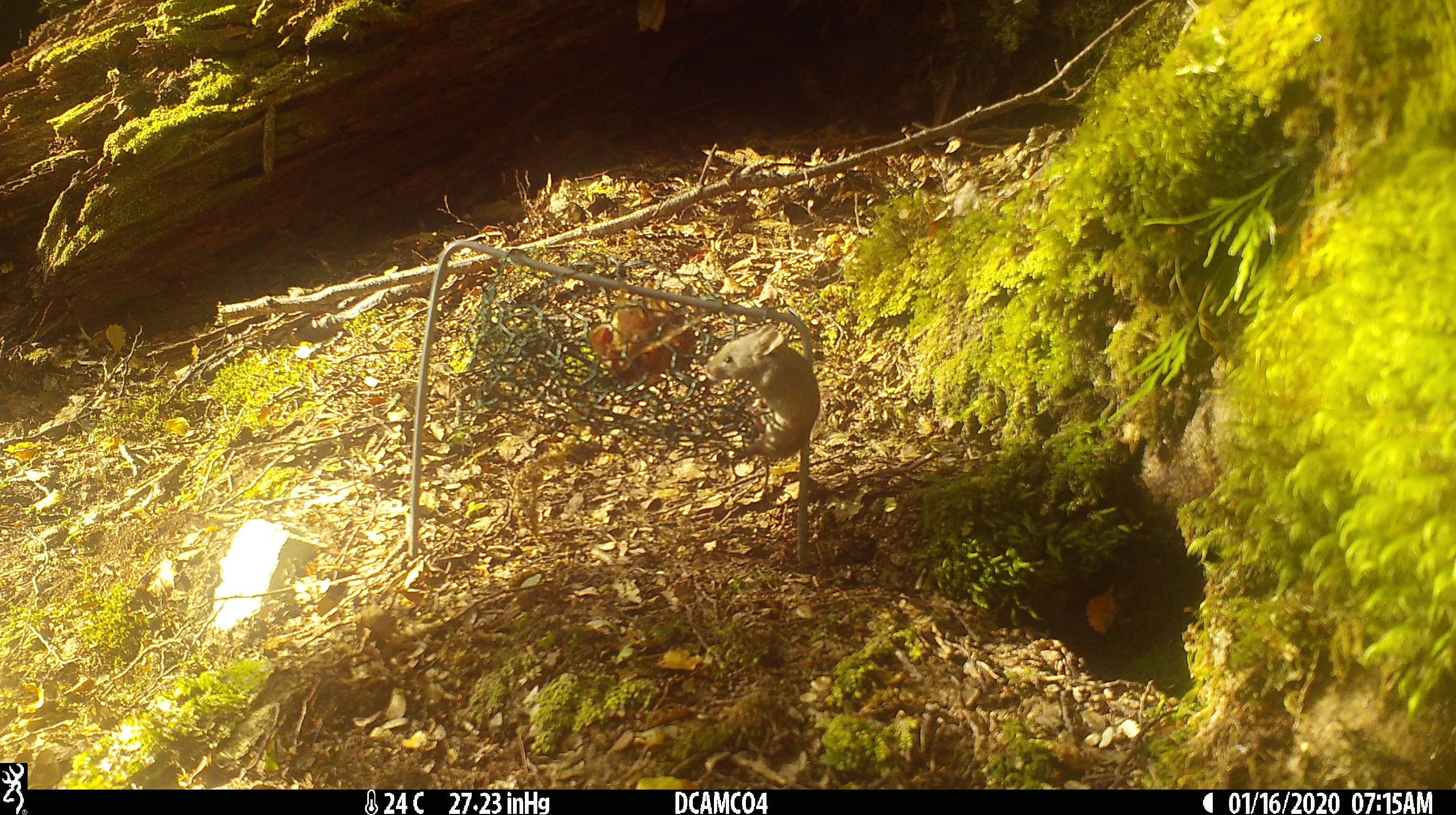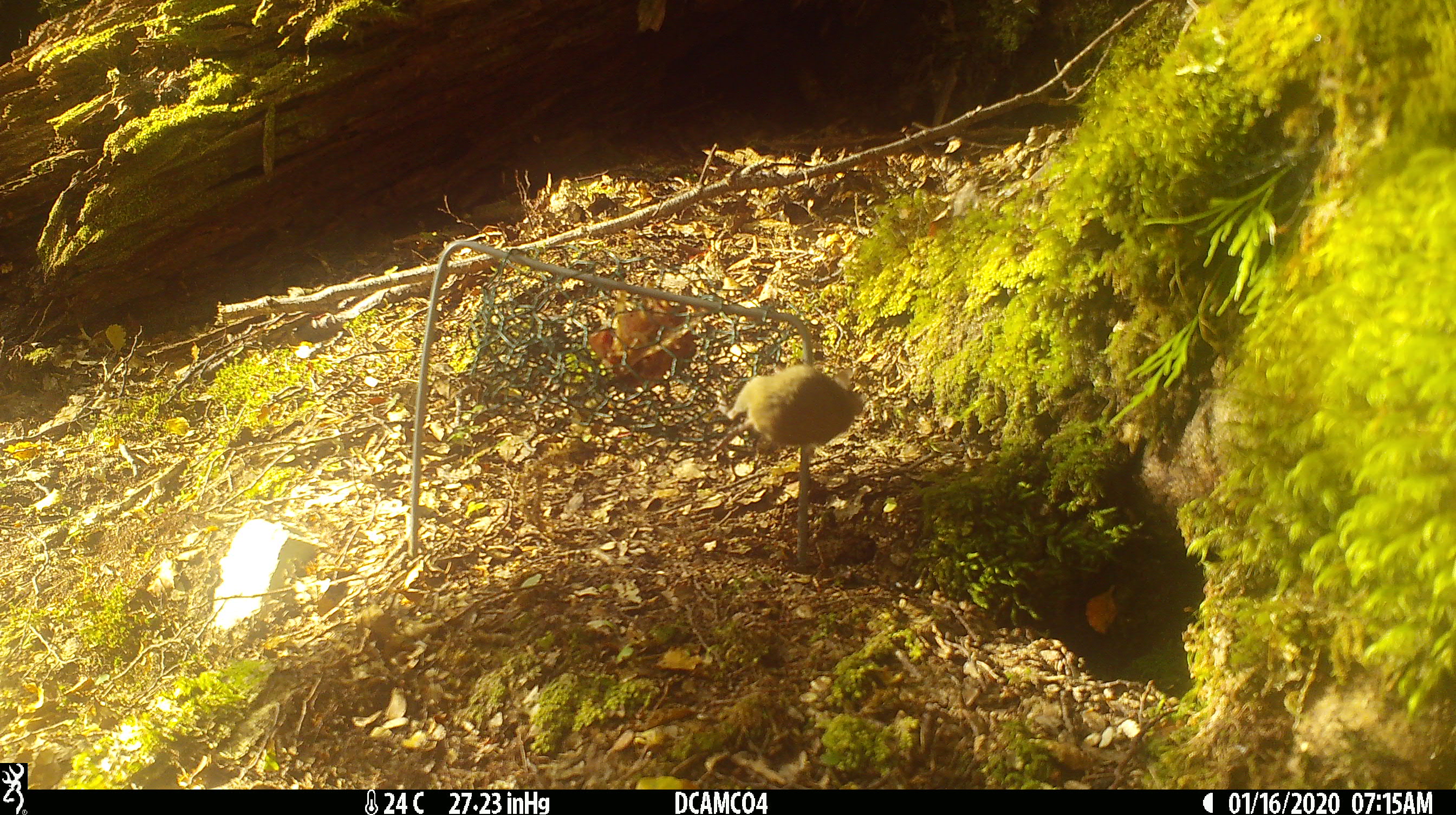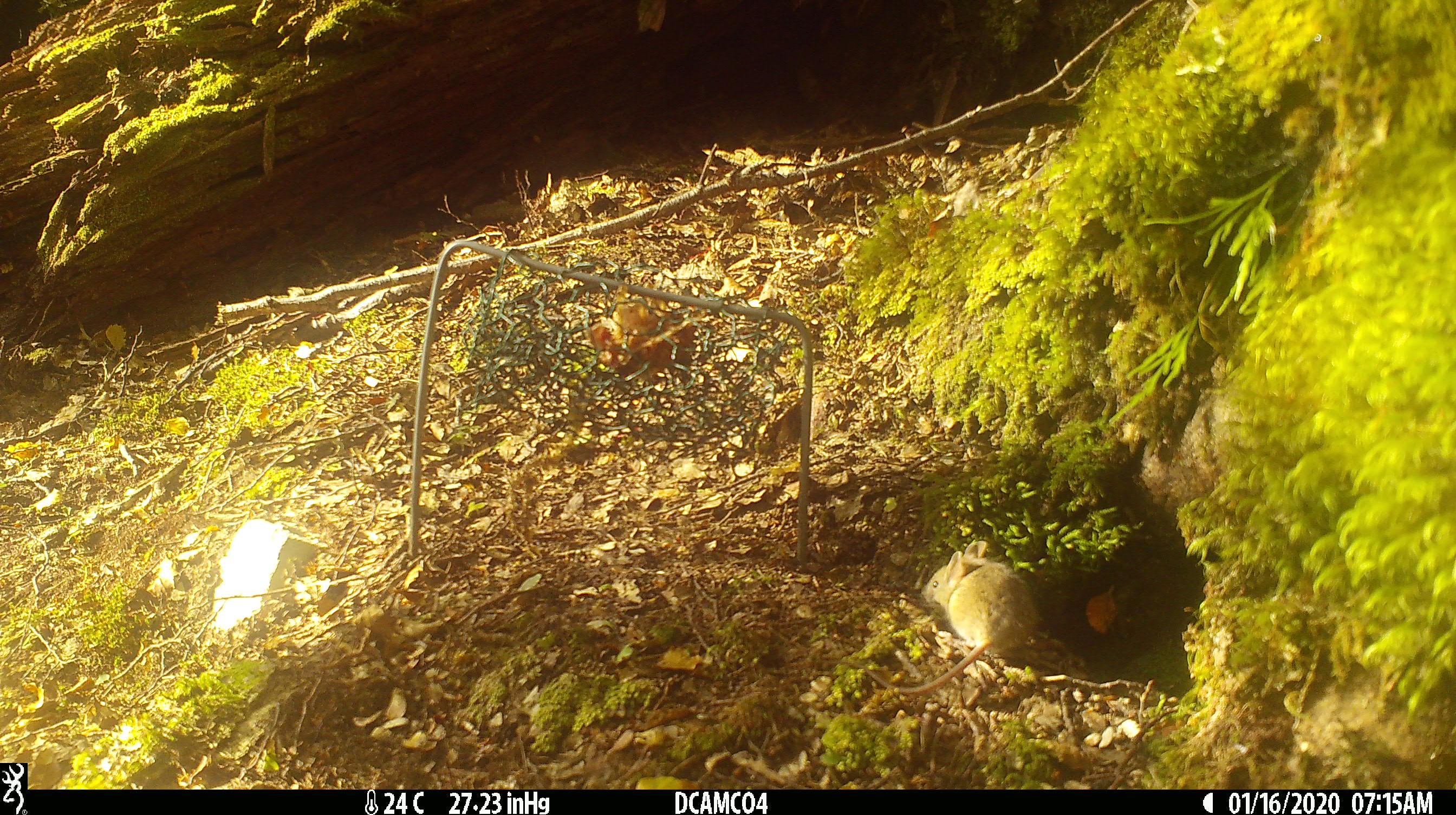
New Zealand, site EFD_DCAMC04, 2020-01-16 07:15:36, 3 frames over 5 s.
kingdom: Animalia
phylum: Chordata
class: Mammalia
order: Rodentia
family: Muridae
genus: Mus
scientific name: Mus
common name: mouse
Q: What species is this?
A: Mouse (Mus).